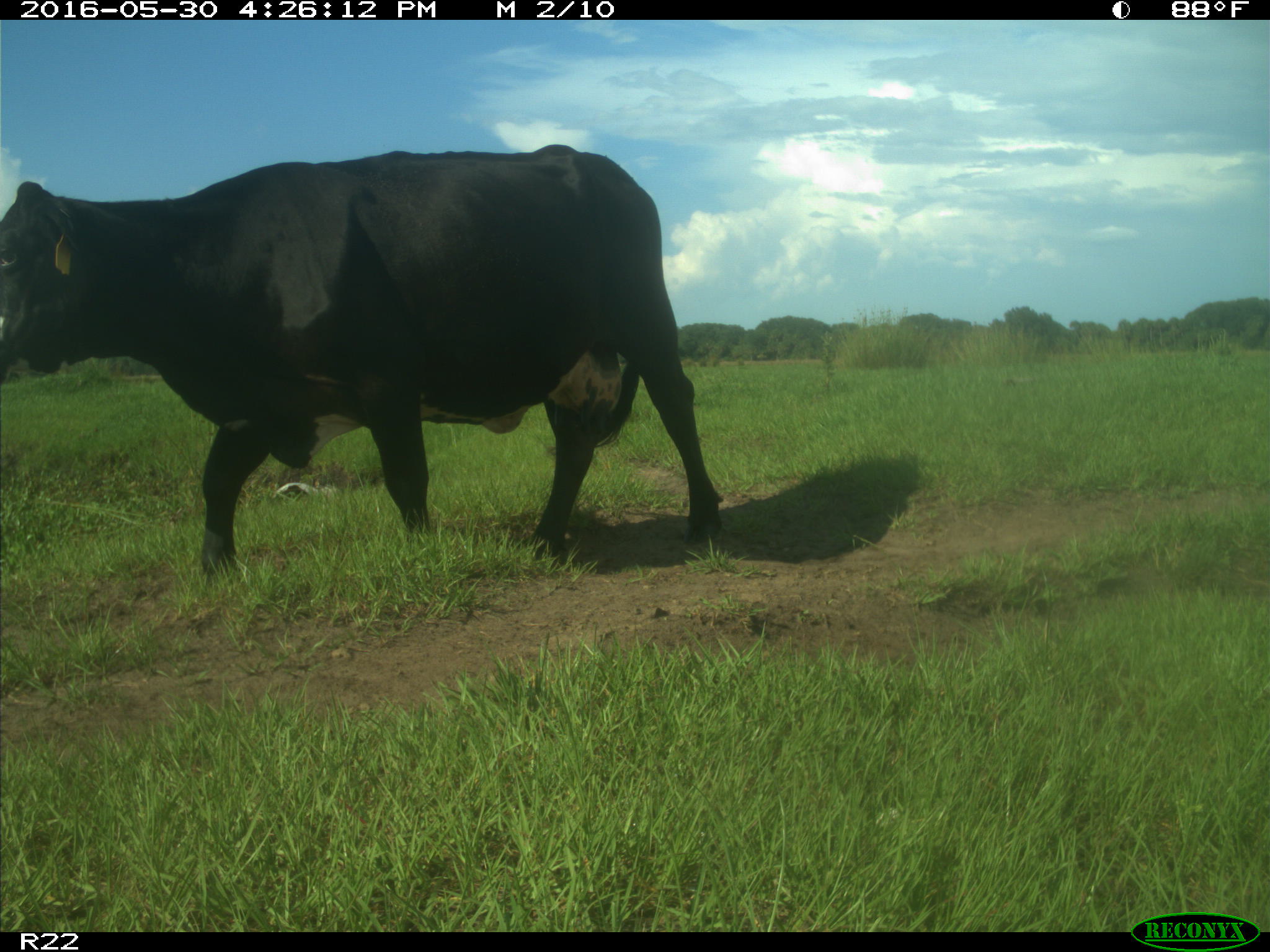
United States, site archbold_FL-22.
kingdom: Animalia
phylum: Chordata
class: Mammalia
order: Artiodactyla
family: Bovidae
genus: Bos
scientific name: Bos taurus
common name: domestic cow